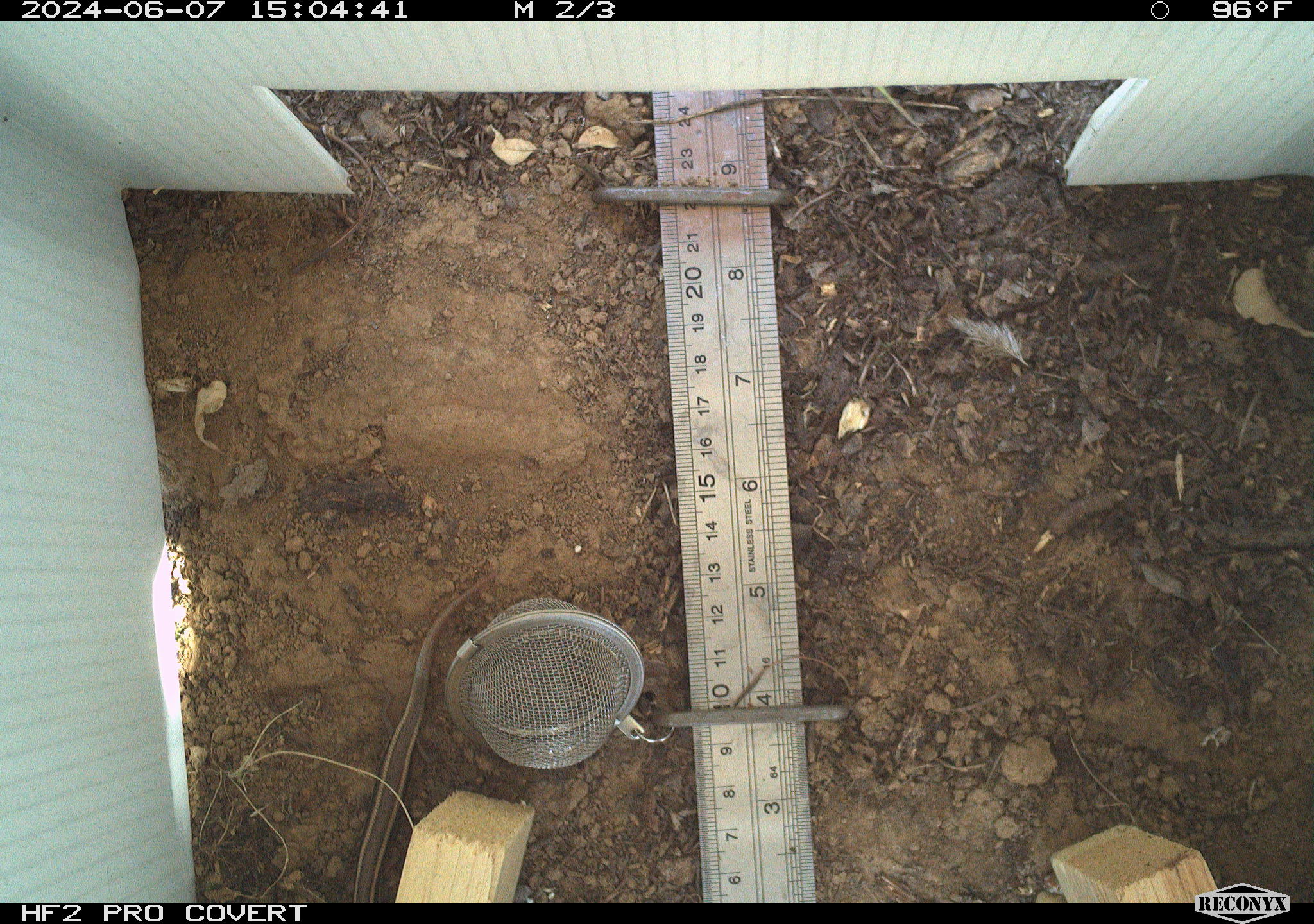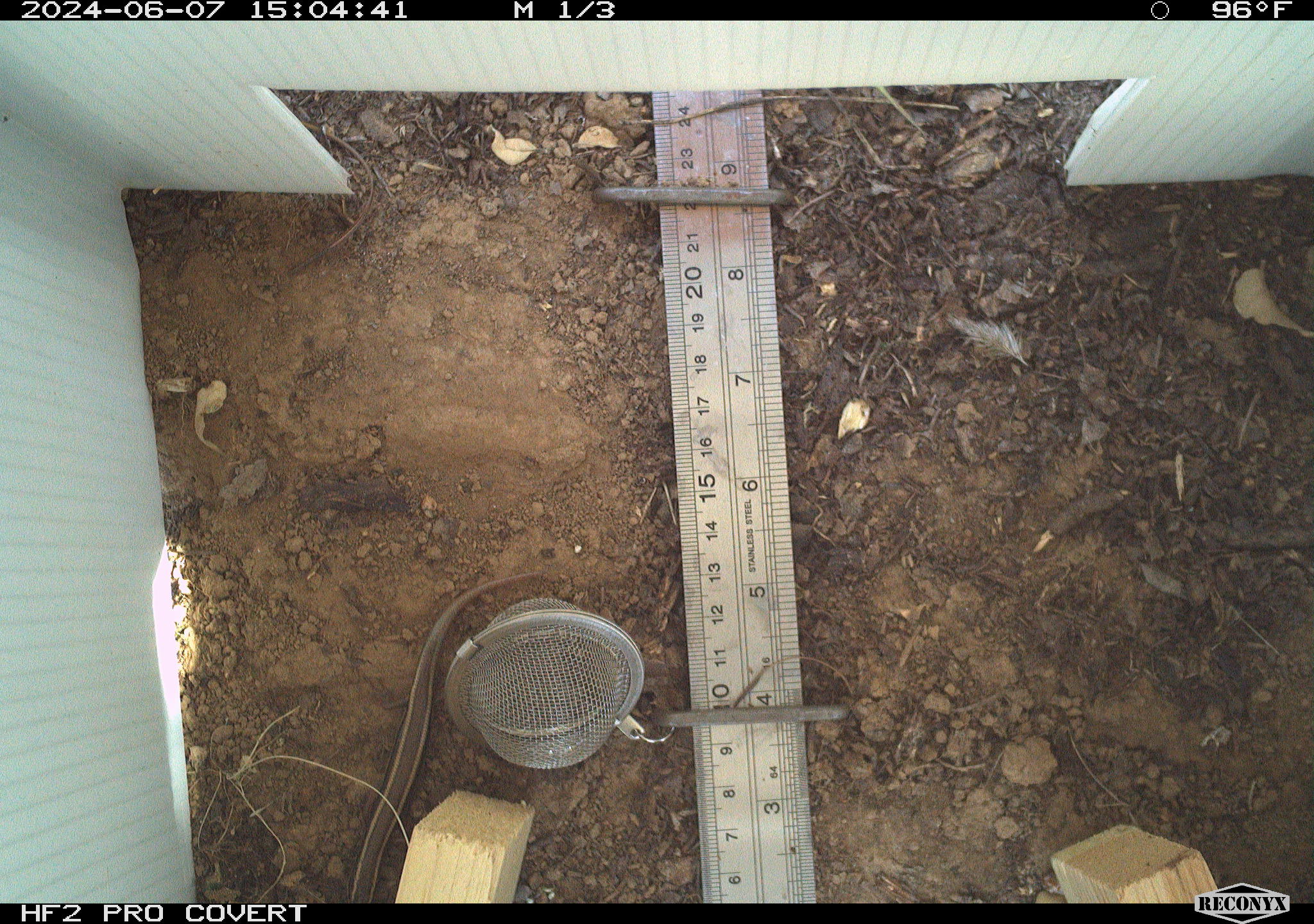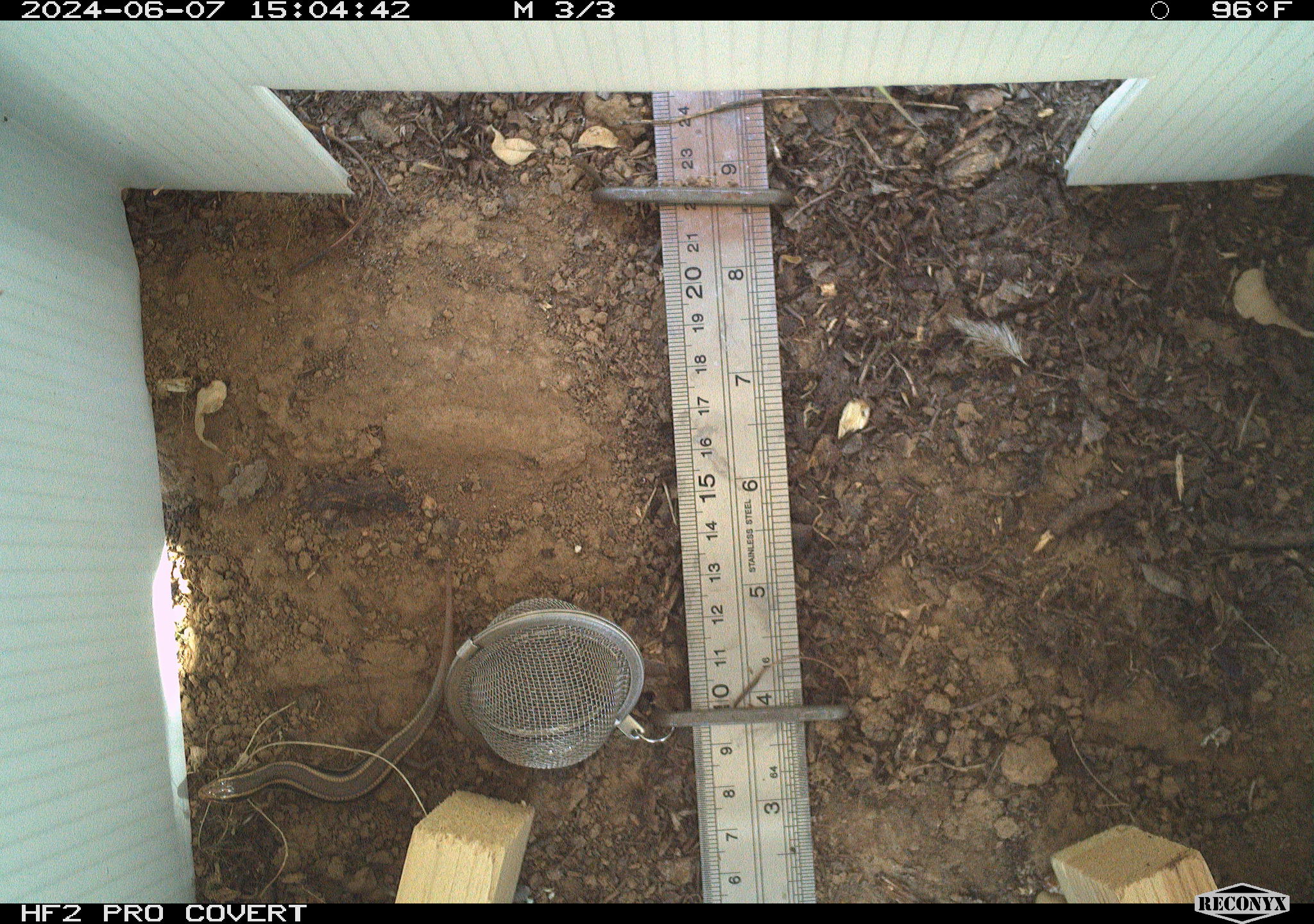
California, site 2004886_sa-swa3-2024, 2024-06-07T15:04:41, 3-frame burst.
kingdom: Animalia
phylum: Chordata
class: Reptilia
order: Squamata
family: Scincidae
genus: Plestiodon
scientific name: Plestiodon skiltonianus skiltonianus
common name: skilton's skink